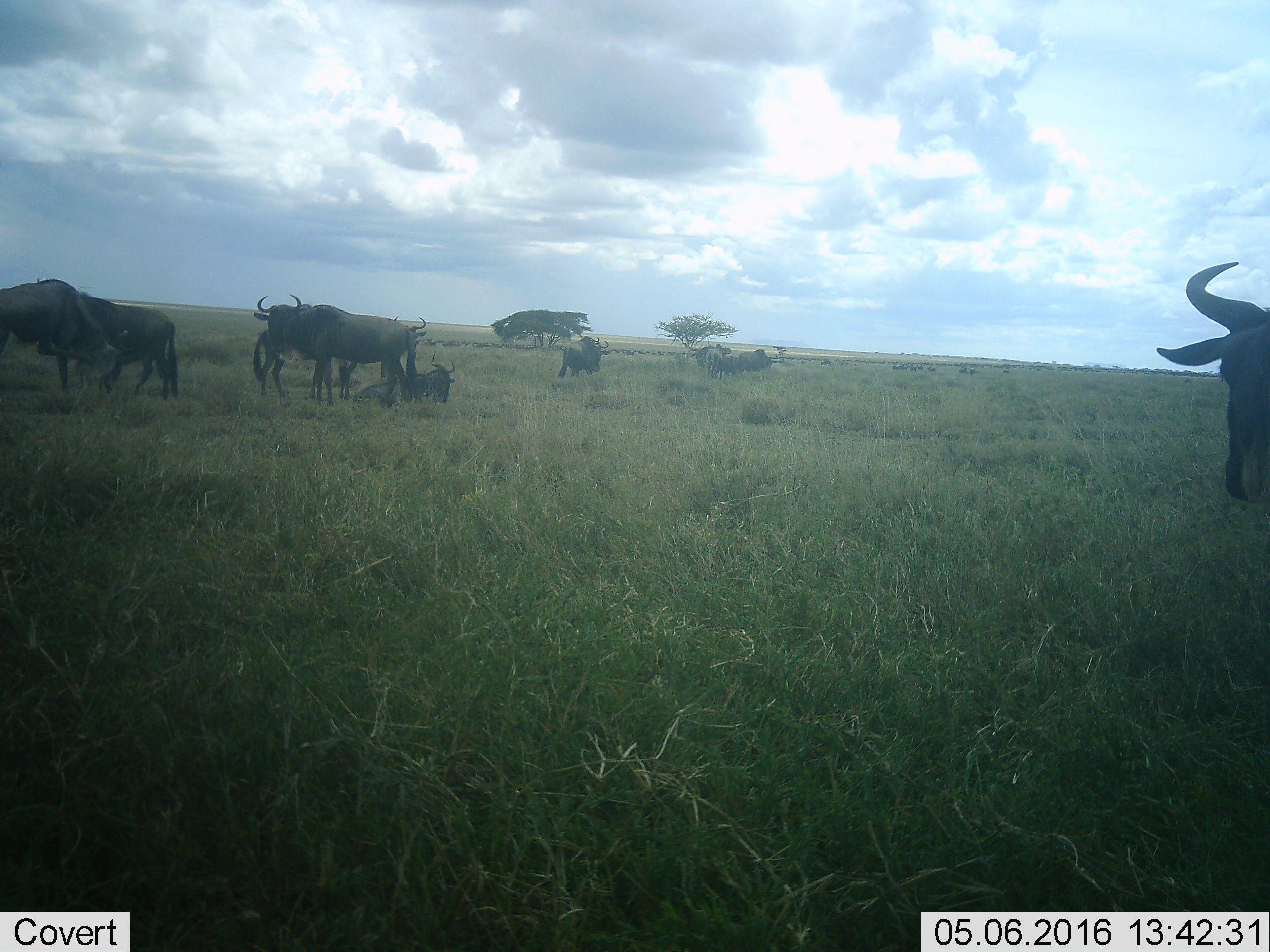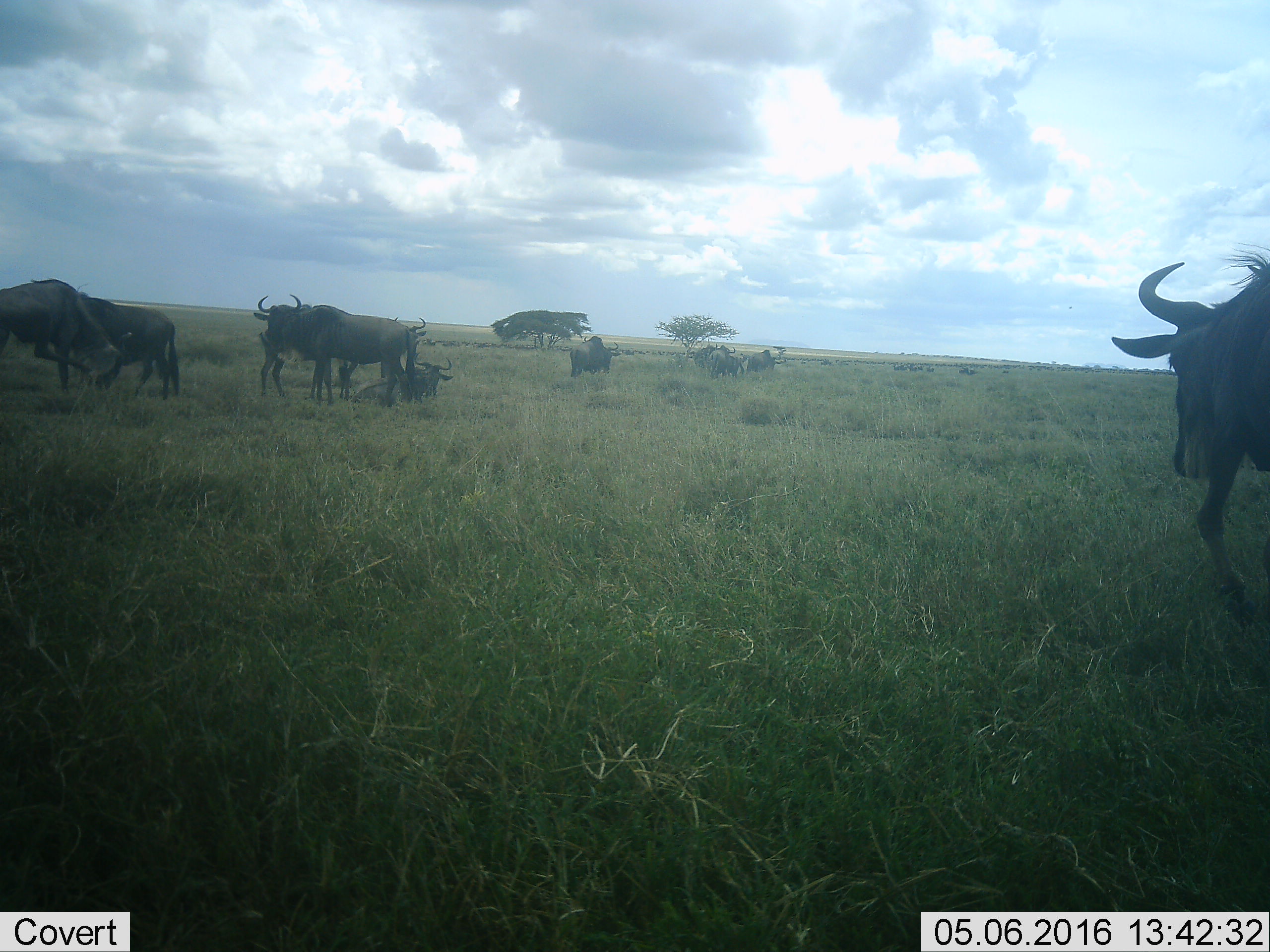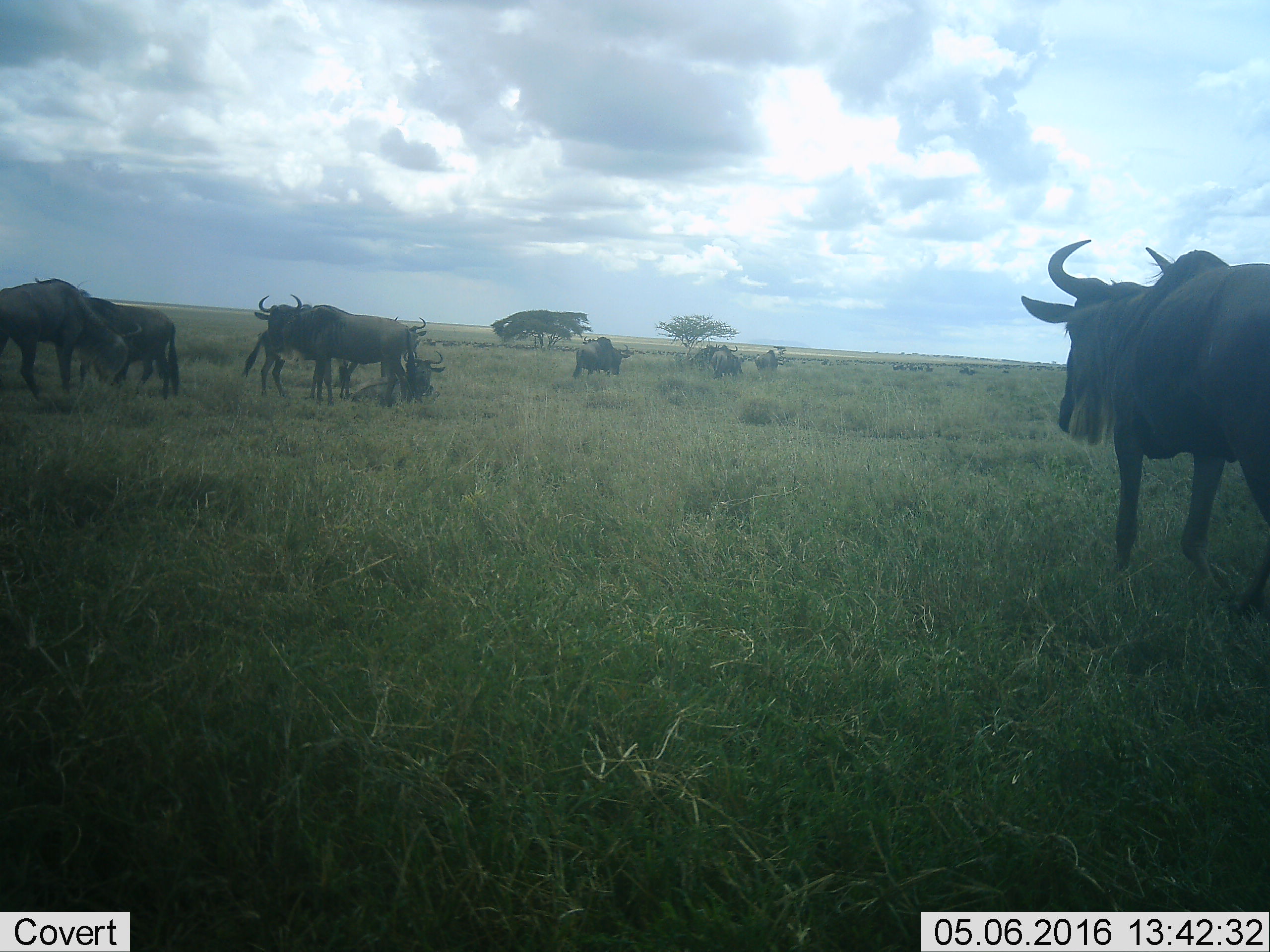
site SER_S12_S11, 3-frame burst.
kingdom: Animalia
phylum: Chordata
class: Mammalia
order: Artiodactyla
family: Bovidae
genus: Connochaetes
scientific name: Connochaetes taurinus taurinus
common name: blue wildebeest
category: wildebeestblue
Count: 11-50.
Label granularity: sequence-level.